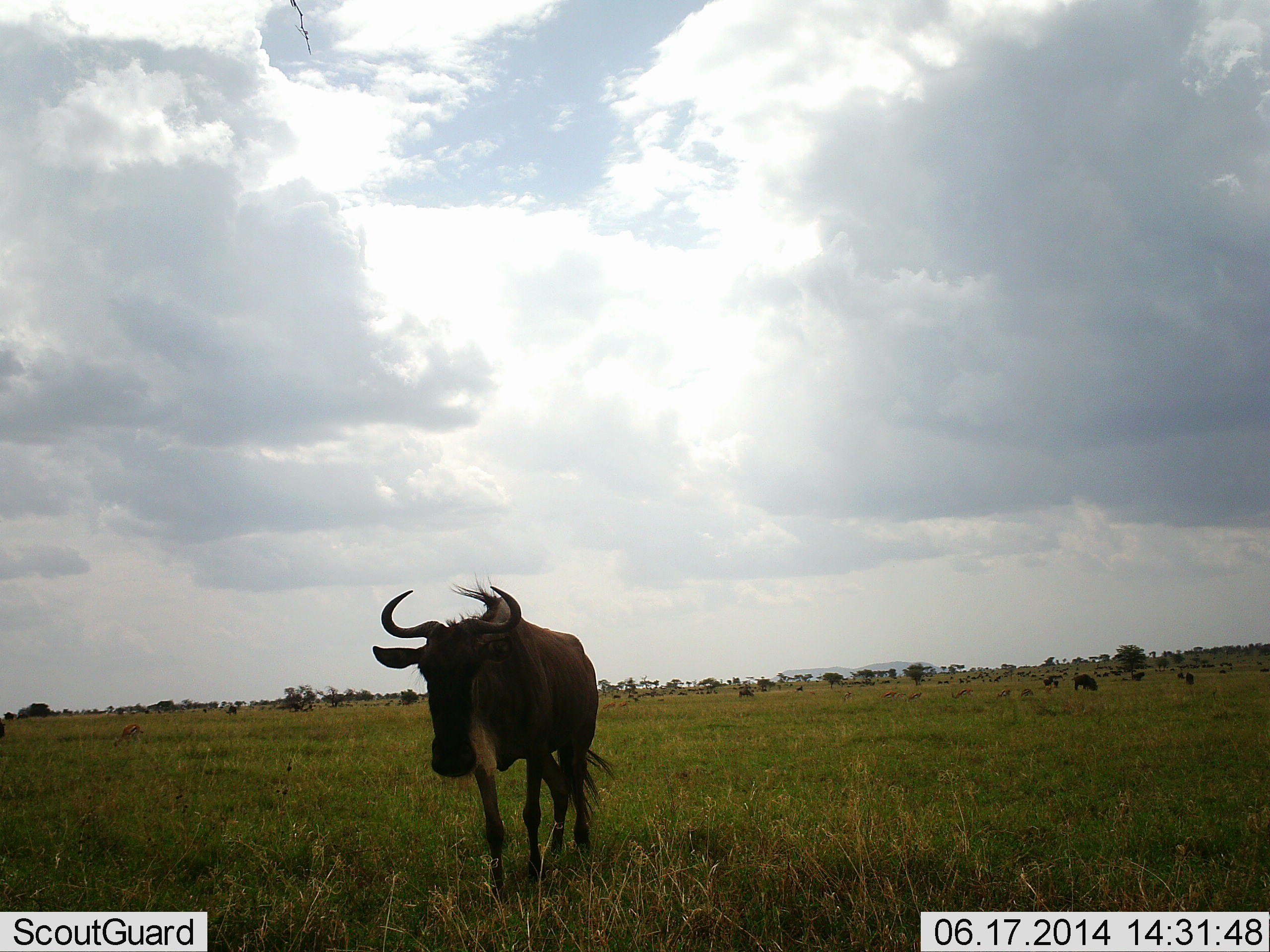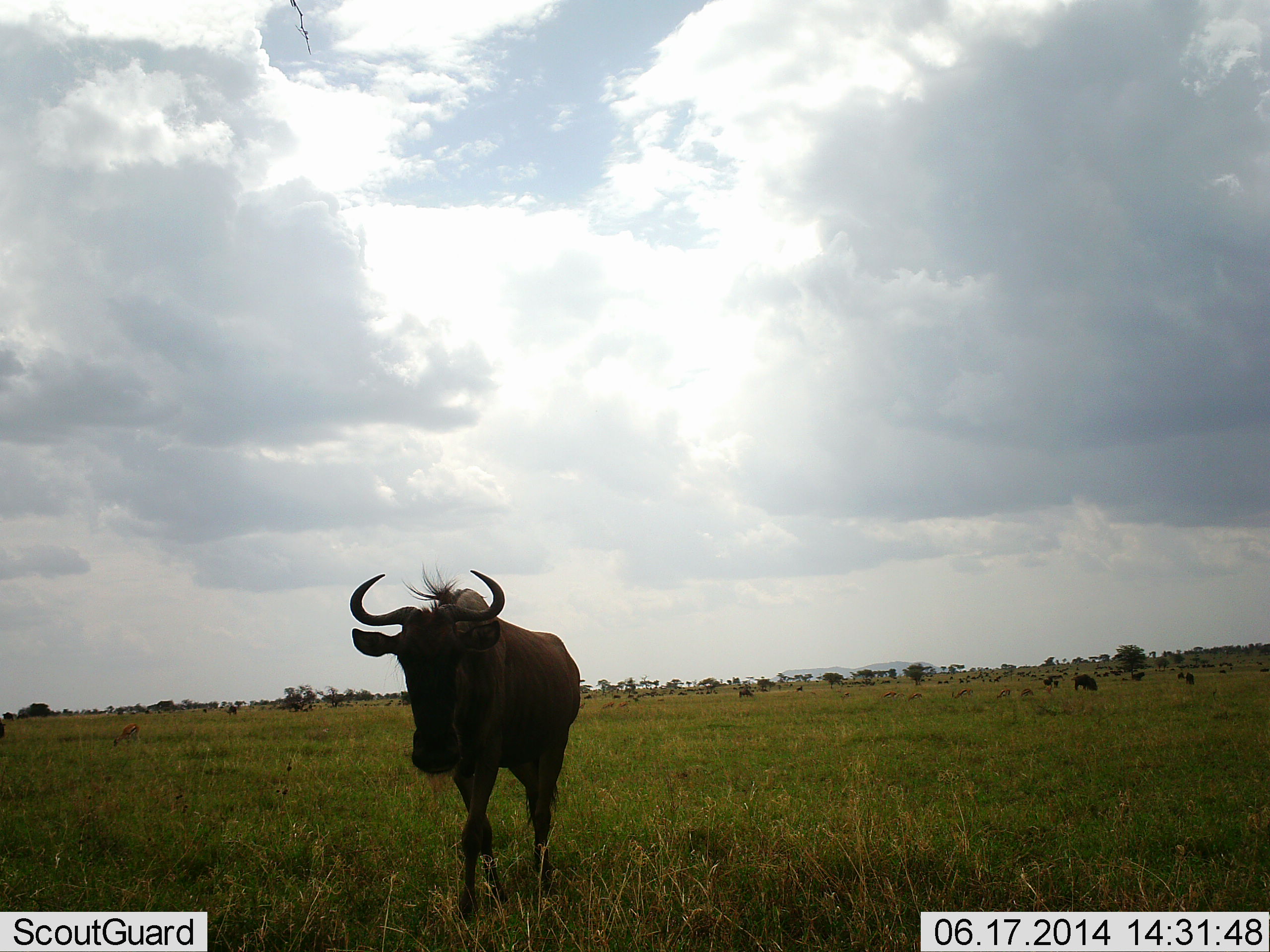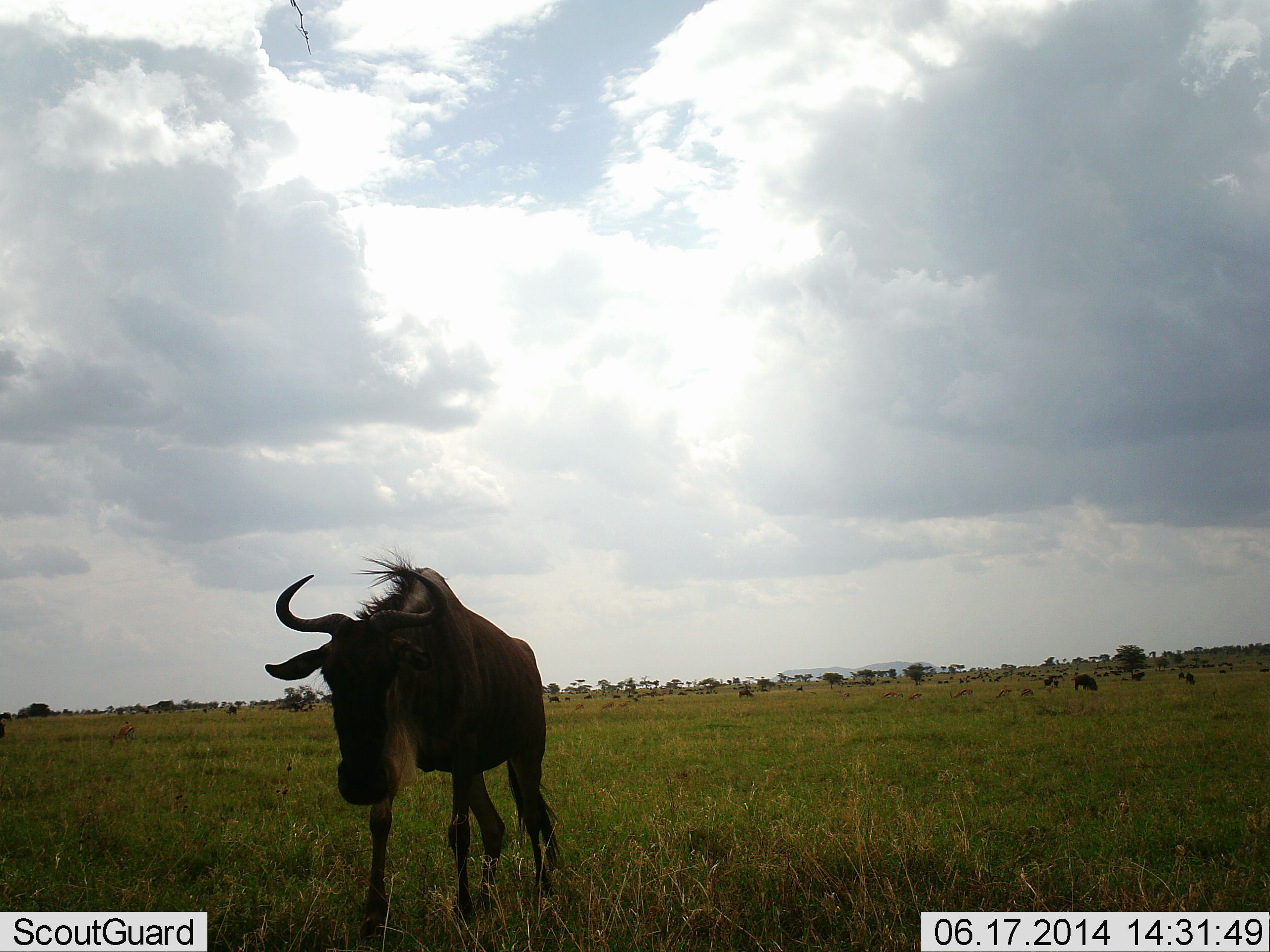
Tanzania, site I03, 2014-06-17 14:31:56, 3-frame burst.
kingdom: Animalia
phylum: Chordata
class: Mammalia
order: Artiodactyla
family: Bovidae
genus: Connochaetes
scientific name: Connochaetes taurinus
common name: blue wildebeest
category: wildebeest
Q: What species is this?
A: Wildebeest (blue wildebeest) (Connochaetes taurinus).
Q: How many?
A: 5.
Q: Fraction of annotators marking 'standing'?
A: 50%.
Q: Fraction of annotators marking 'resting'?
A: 6%.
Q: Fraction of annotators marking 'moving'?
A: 75%.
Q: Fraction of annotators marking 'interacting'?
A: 0%.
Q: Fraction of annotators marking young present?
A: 0%.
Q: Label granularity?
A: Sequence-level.